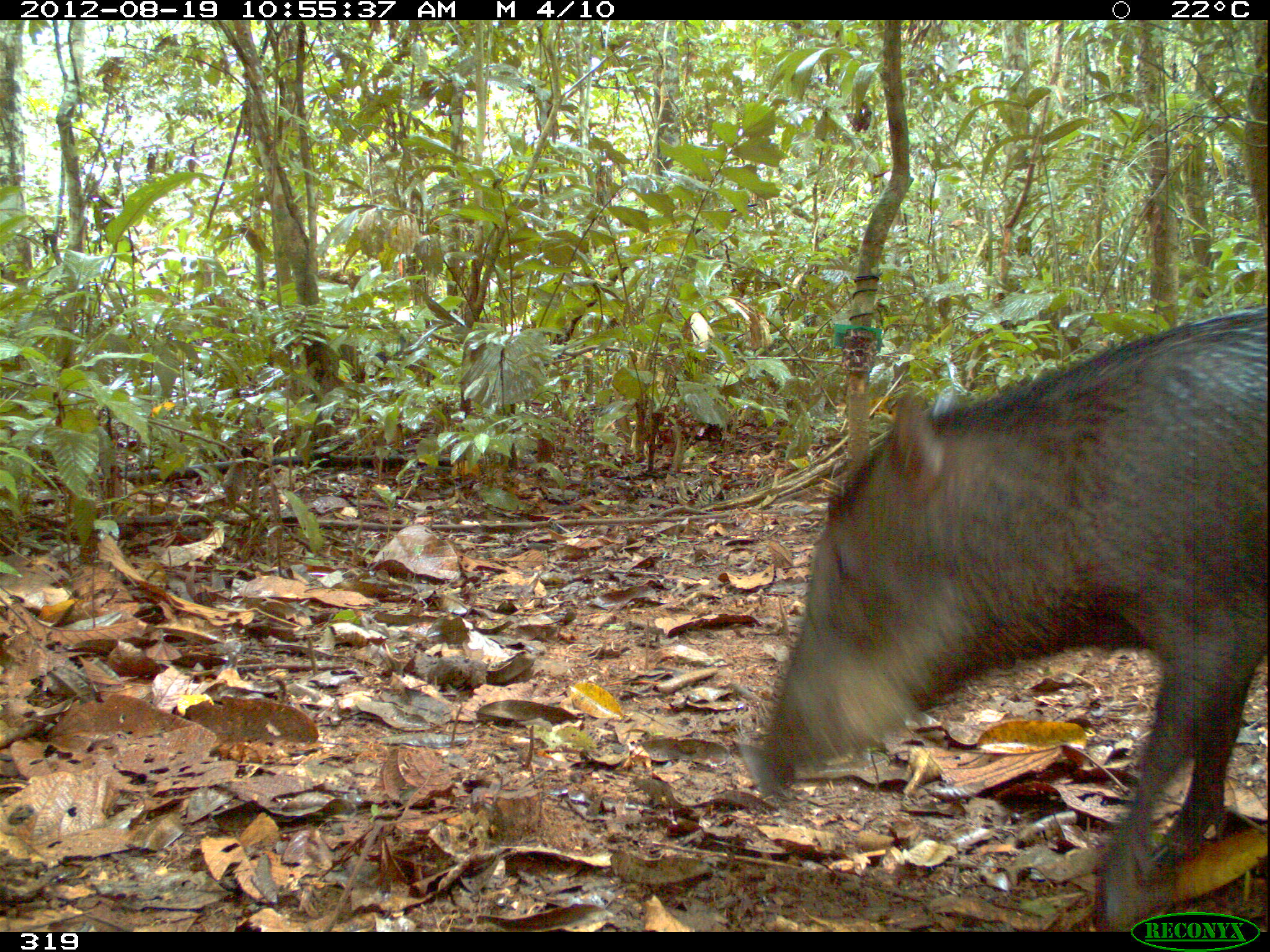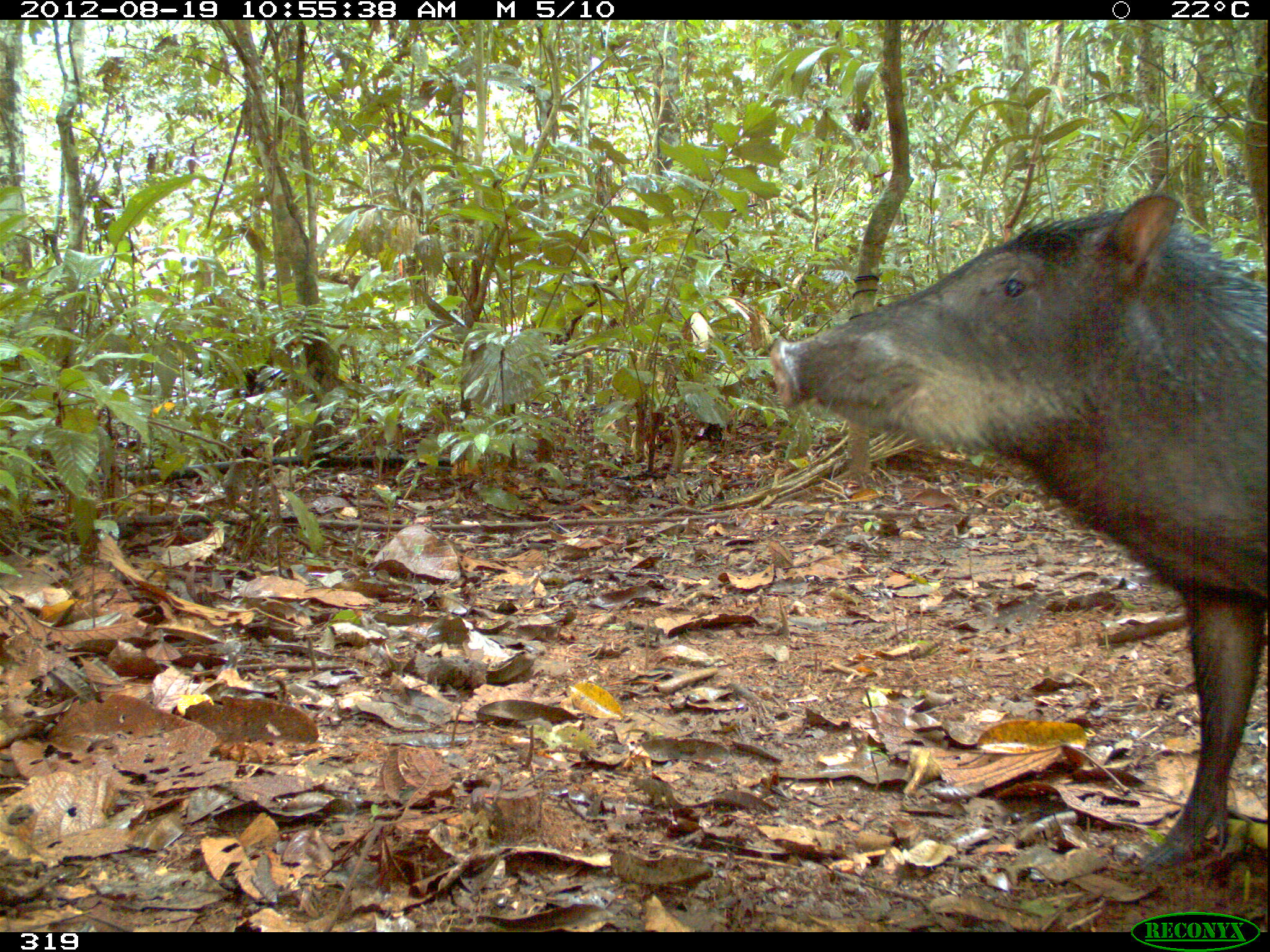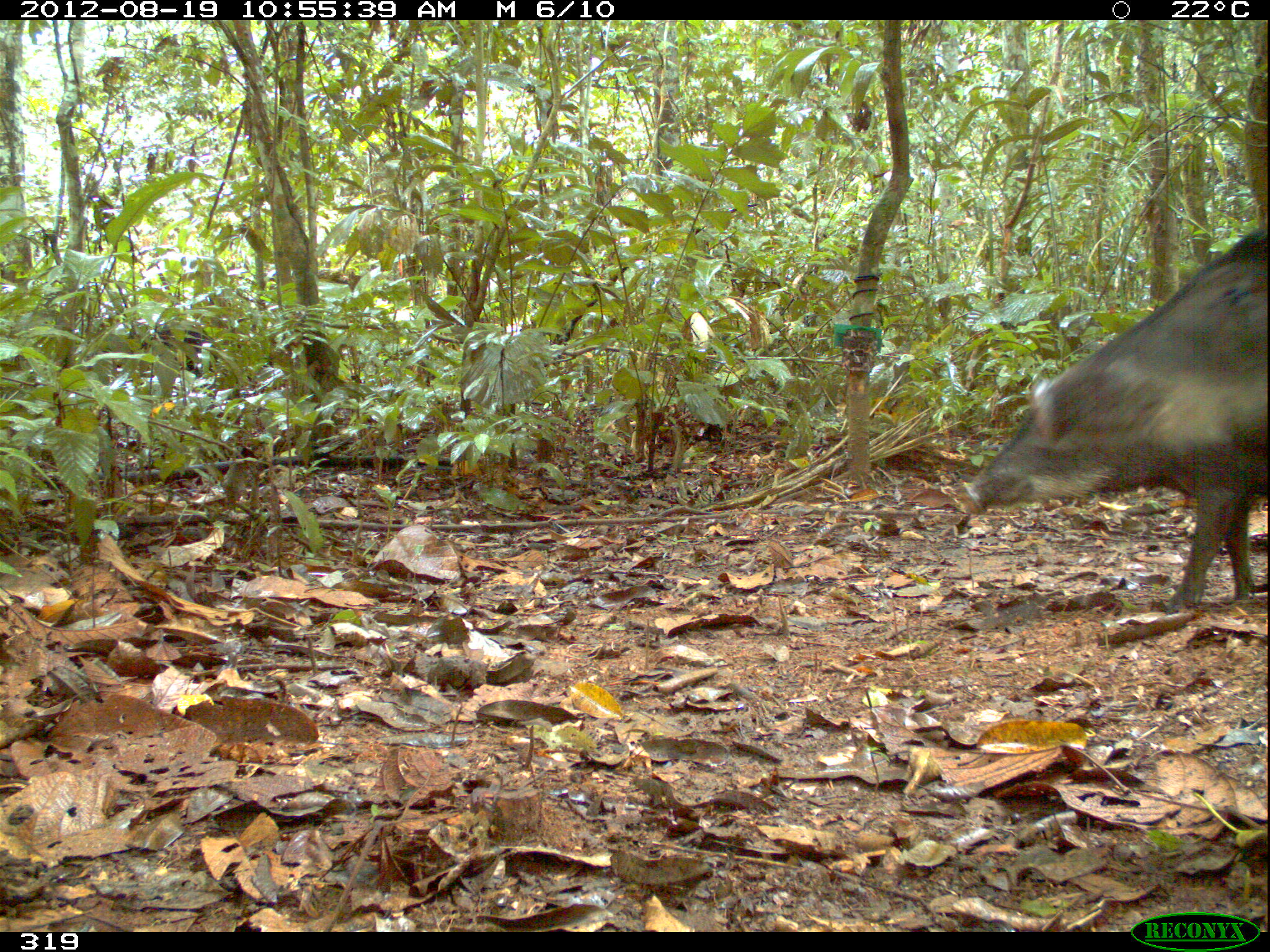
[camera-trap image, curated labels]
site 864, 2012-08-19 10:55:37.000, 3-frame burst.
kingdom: Animalia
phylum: Chordata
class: Mammalia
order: Artiodactyla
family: Tayassuidae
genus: Tayassu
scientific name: Tayassu pecari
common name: white-lipped peccary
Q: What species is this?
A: Tayassu pecari (white-lipped peccary).